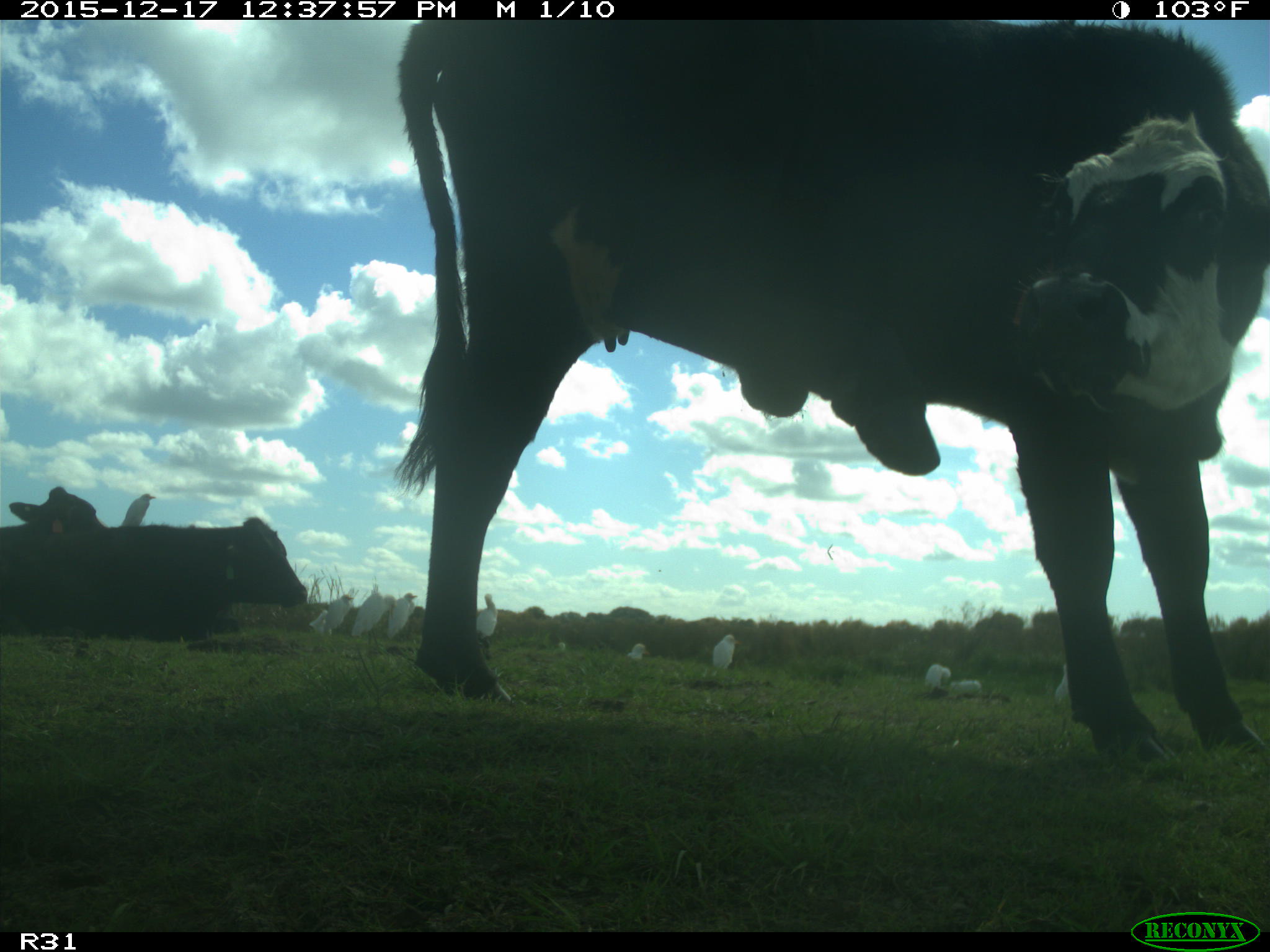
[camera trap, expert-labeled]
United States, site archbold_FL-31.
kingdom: Animalia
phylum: Chordata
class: Mammalia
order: Artiodactyla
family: Bovidae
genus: Bos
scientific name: Bos taurus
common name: domestic cow